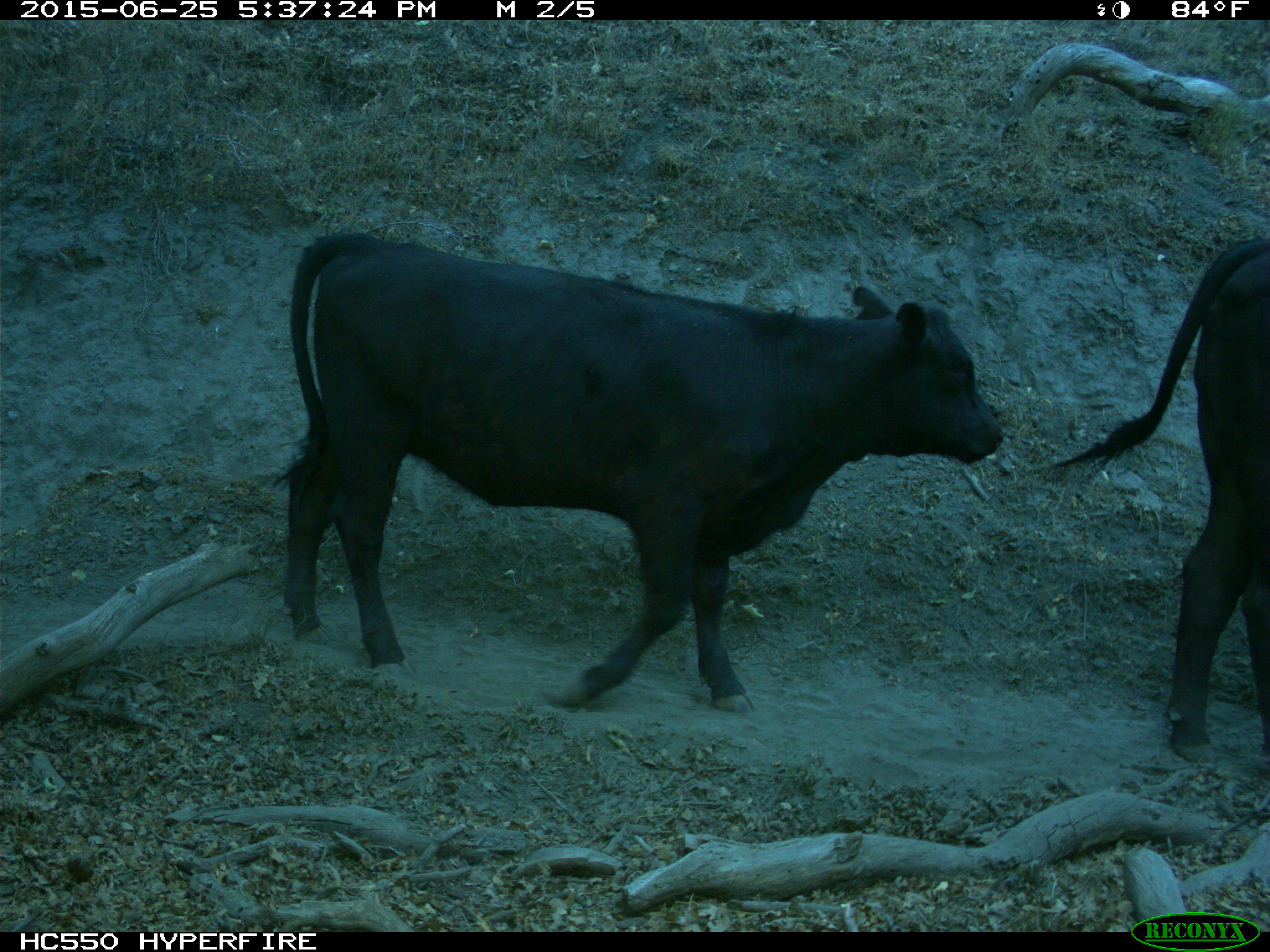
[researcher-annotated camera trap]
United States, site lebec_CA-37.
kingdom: Animalia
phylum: Chordata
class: Mammalia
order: Artiodactyla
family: Bovidae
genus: Bos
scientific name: Bos taurus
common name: domestic cow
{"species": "Bos taurus (domestic cow)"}